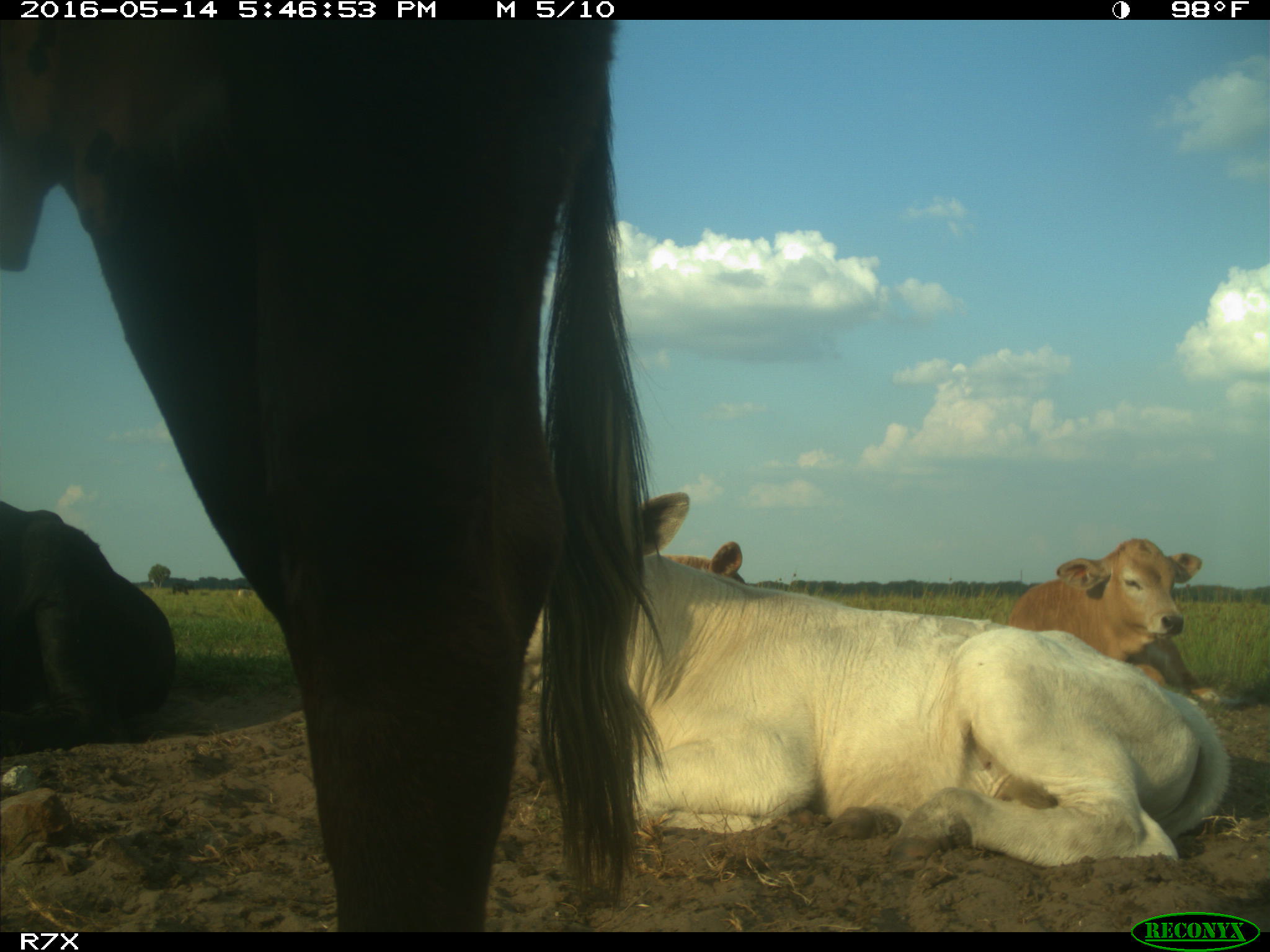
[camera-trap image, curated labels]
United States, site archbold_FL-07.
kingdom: Animalia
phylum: Chordata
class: Mammalia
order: Artiodactyla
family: Bovidae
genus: Bos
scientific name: Bos taurus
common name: domestic cow